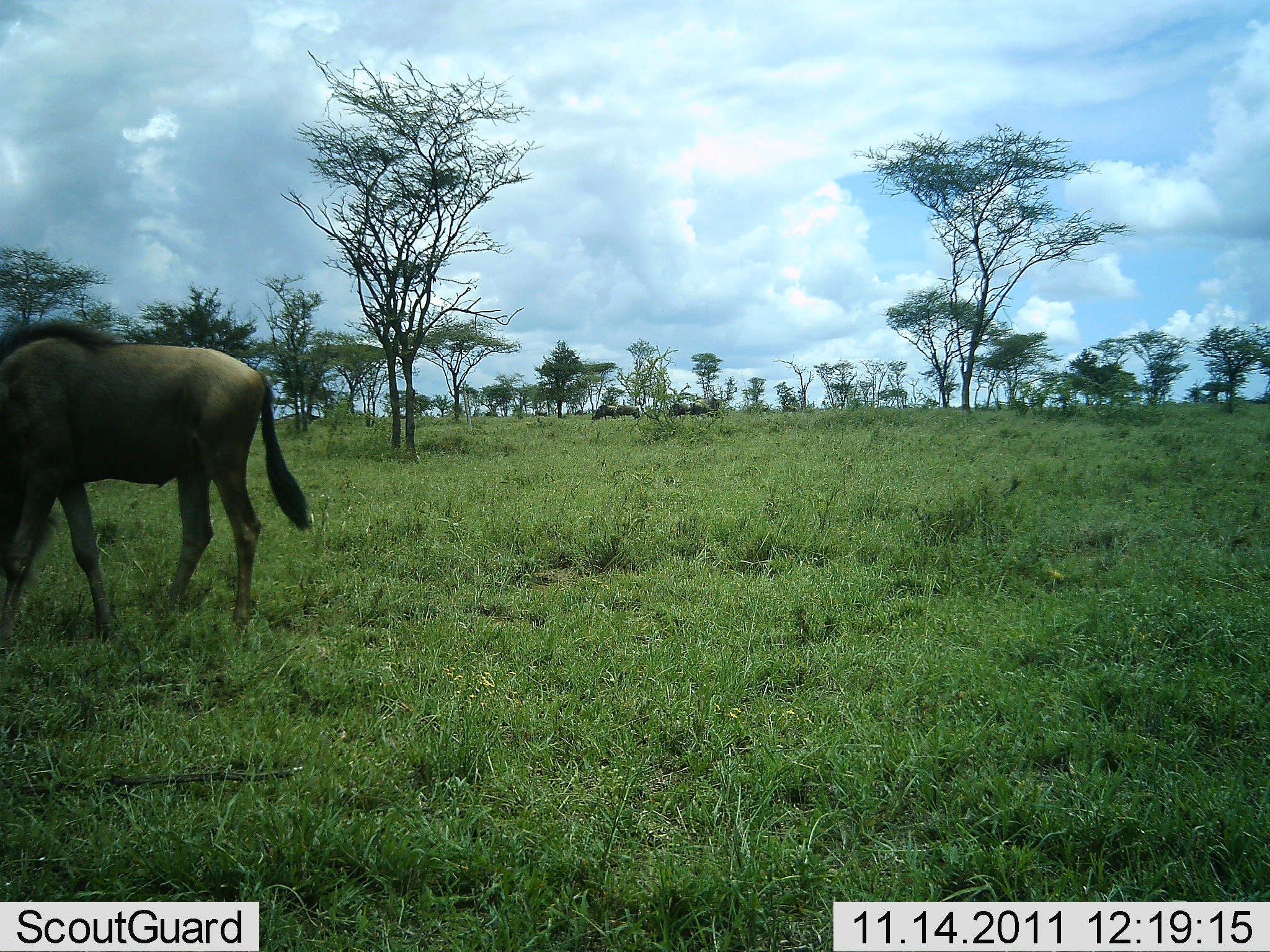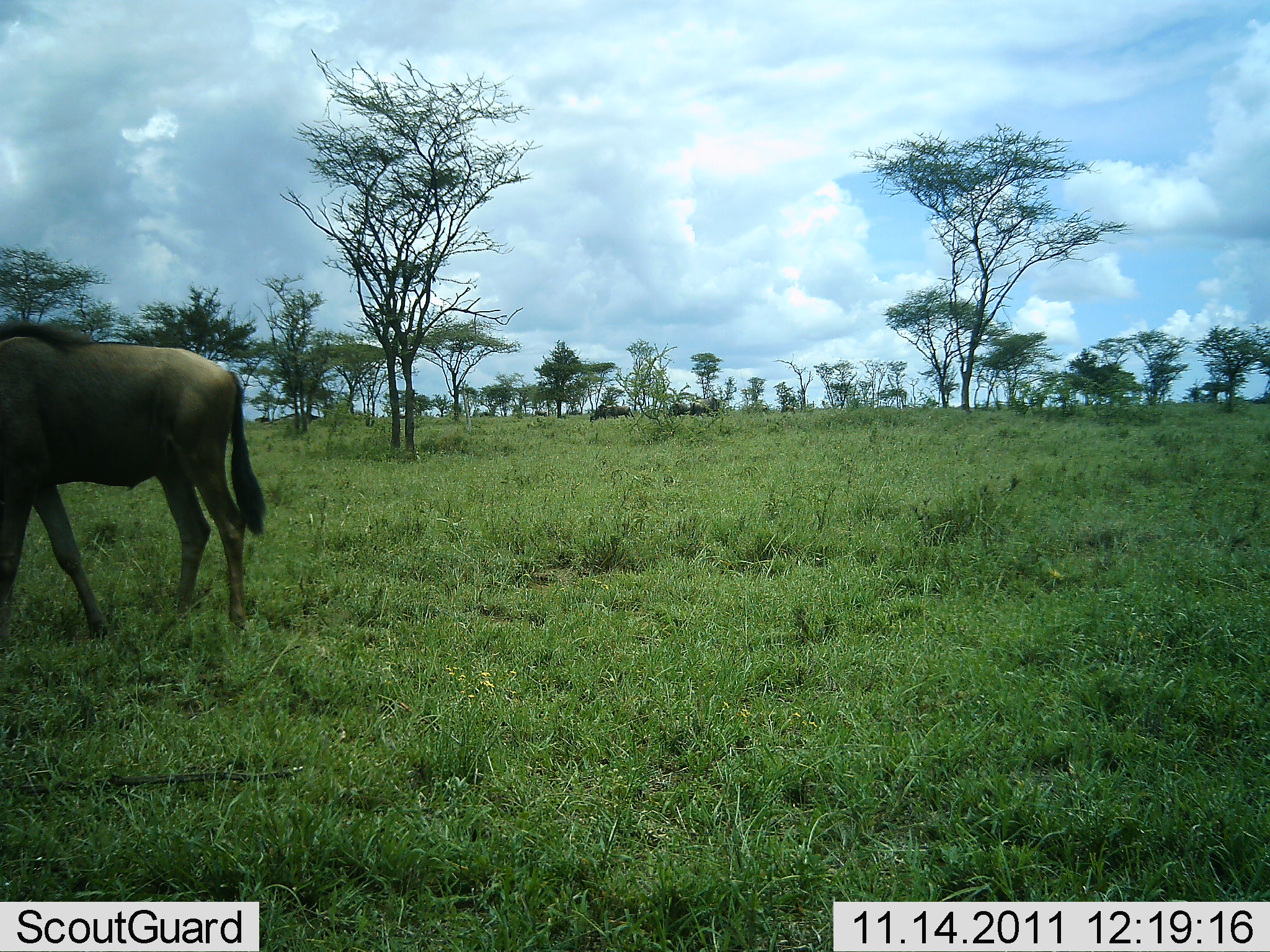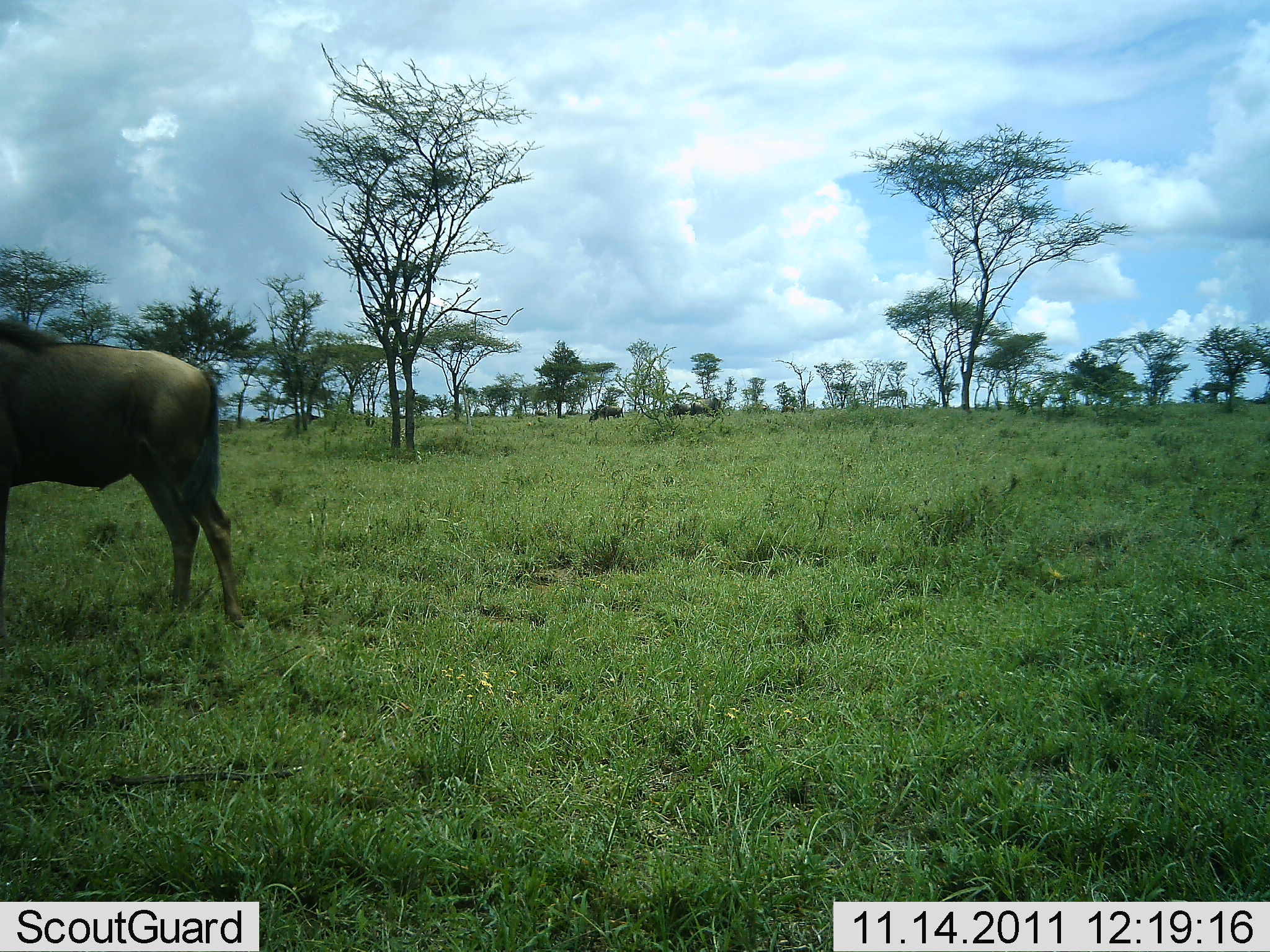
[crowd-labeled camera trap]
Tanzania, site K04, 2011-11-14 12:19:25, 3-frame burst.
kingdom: Animalia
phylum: Chordata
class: Mammalia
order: Artiodactyla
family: Bovidae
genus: Connochaetes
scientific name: Connochaetes taurinus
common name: blue wildebeest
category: wildebeest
Wildebeest (blue wildebeest) (Connochaetes taurinus), count 1. Behavior (volunteer vote fractions): standing 38%, resting 0%, moving 46%, interacting 0%. Young present (vote fraction): 0%. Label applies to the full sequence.